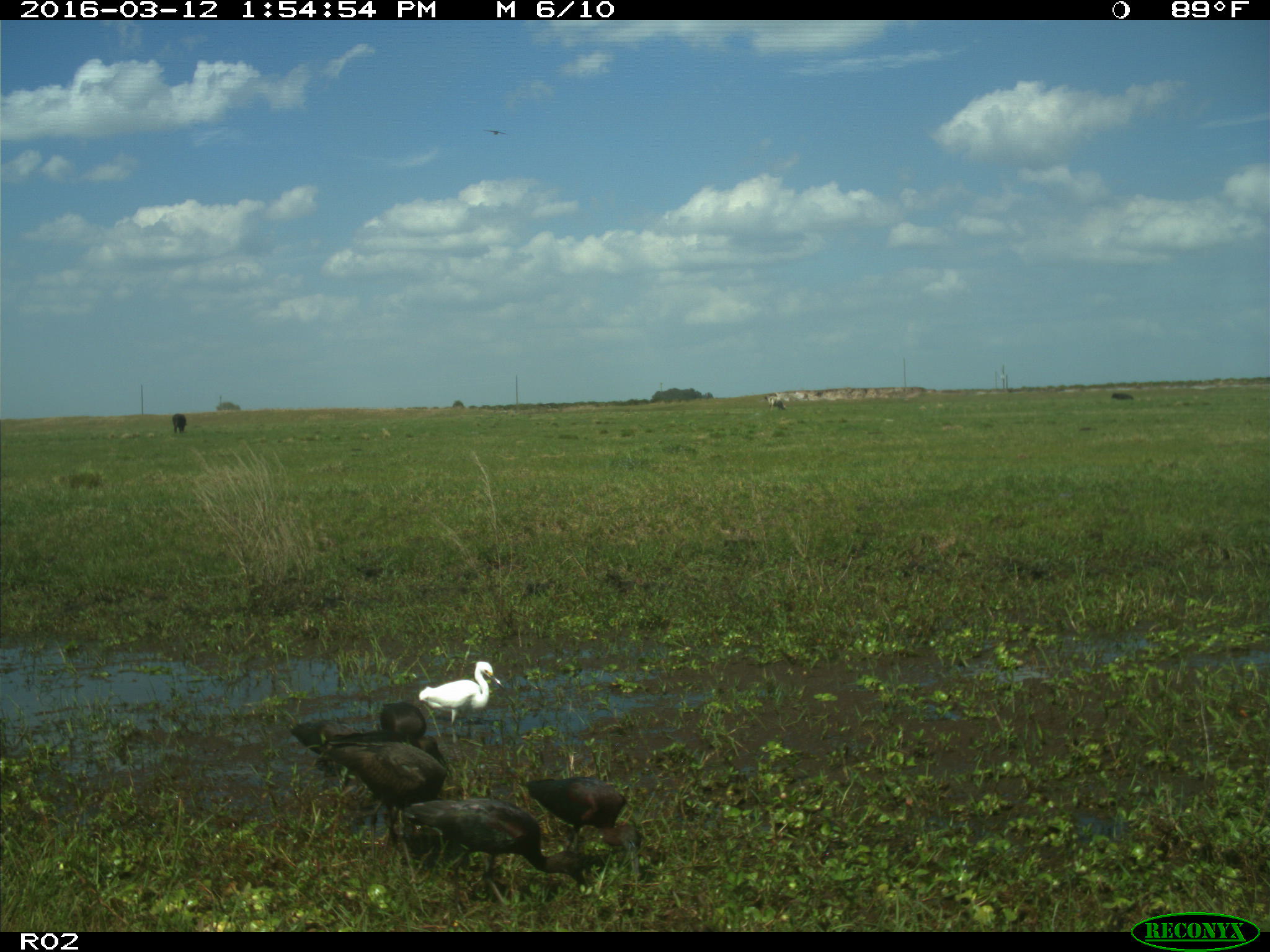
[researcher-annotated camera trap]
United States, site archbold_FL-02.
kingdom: Animalia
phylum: Chordata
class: Mammalia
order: Artiodactyla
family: Bovidae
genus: Bos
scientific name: Bos taurus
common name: domestic cow